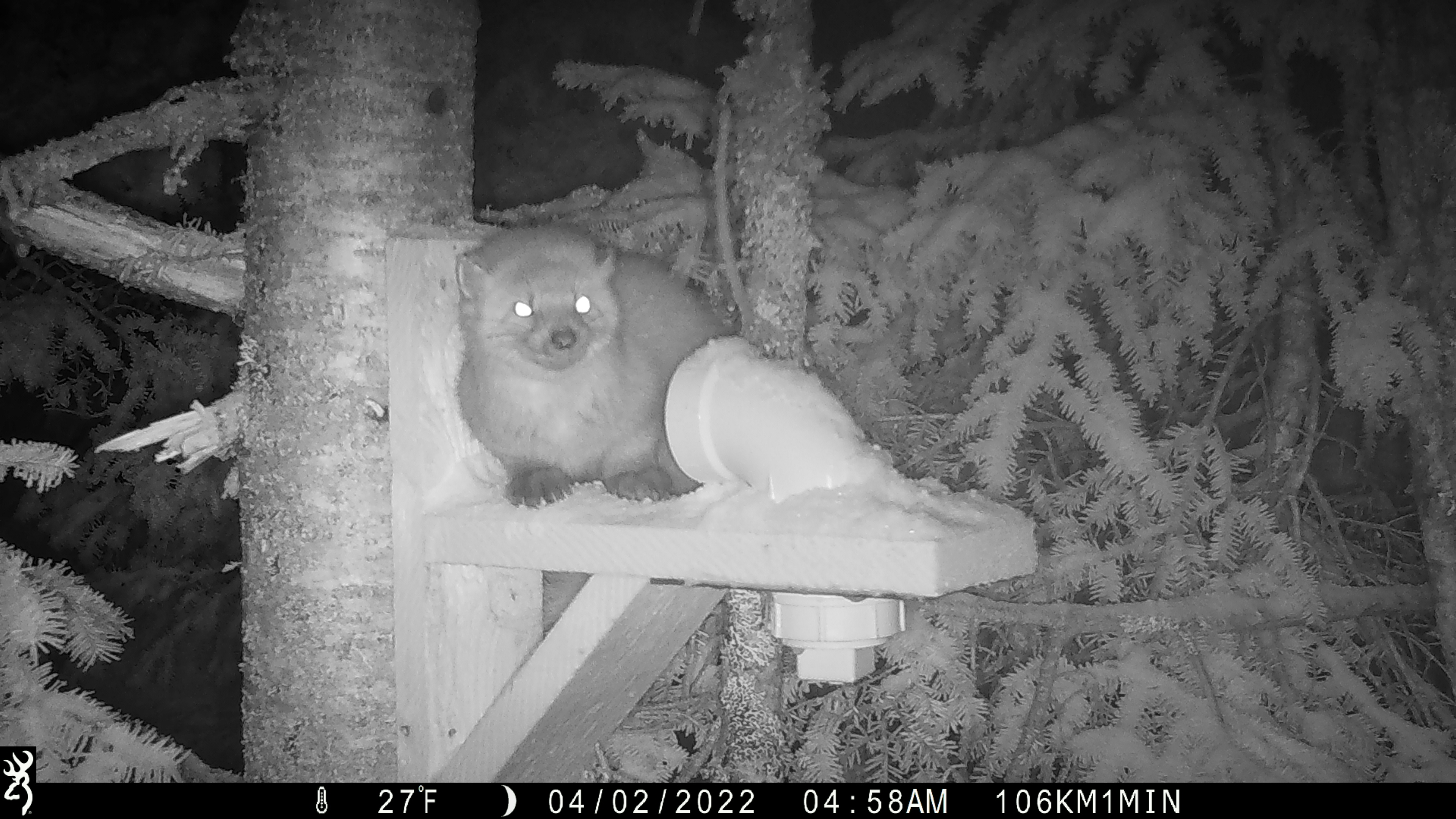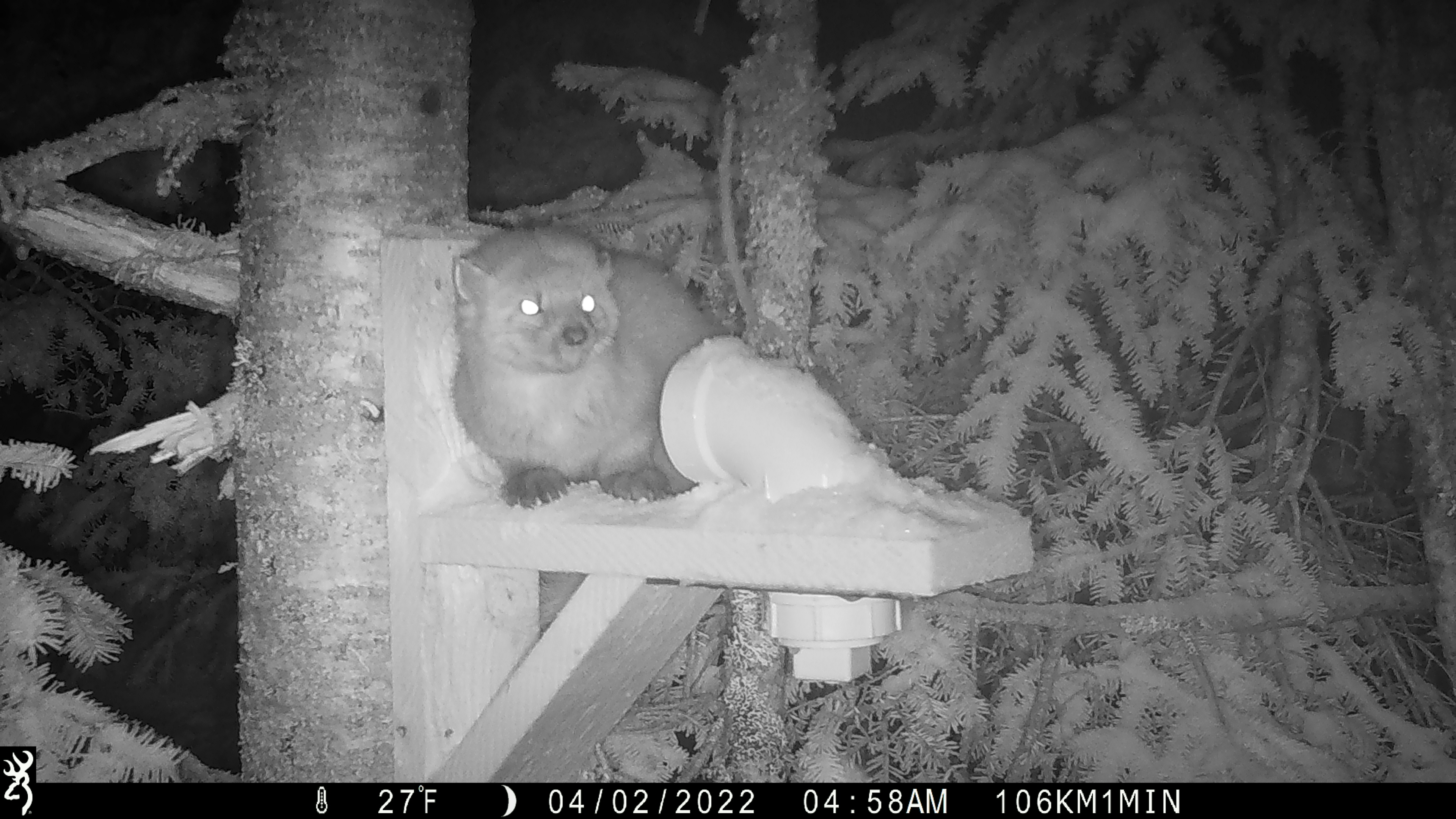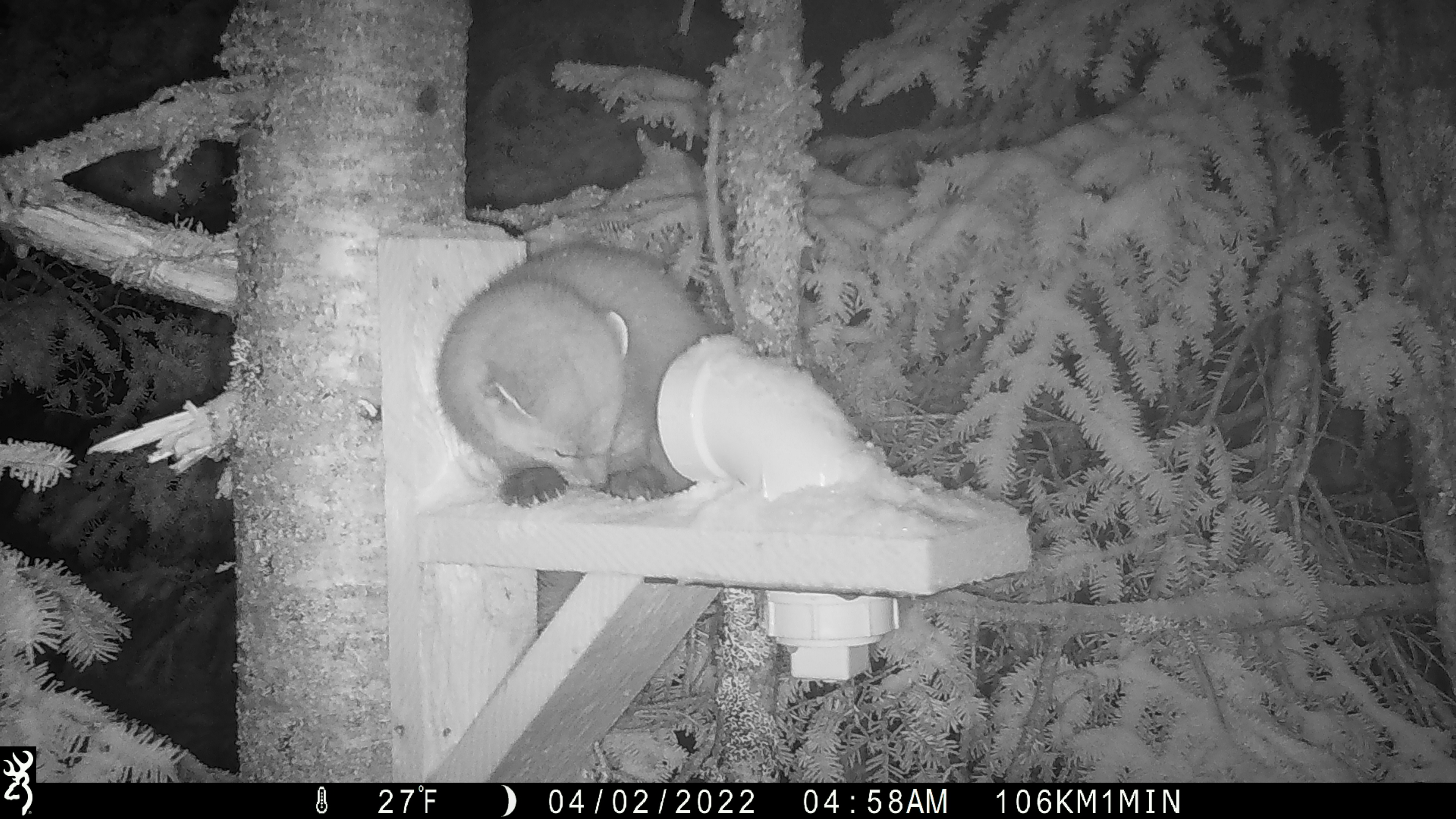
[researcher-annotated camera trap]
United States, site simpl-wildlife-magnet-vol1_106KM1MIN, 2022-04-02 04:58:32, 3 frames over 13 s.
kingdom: Animalia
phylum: Chordata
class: Mammalia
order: Carnivora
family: Mustelidae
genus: Martes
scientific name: Martes americana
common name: american marten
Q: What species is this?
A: American marten (Martes americana).